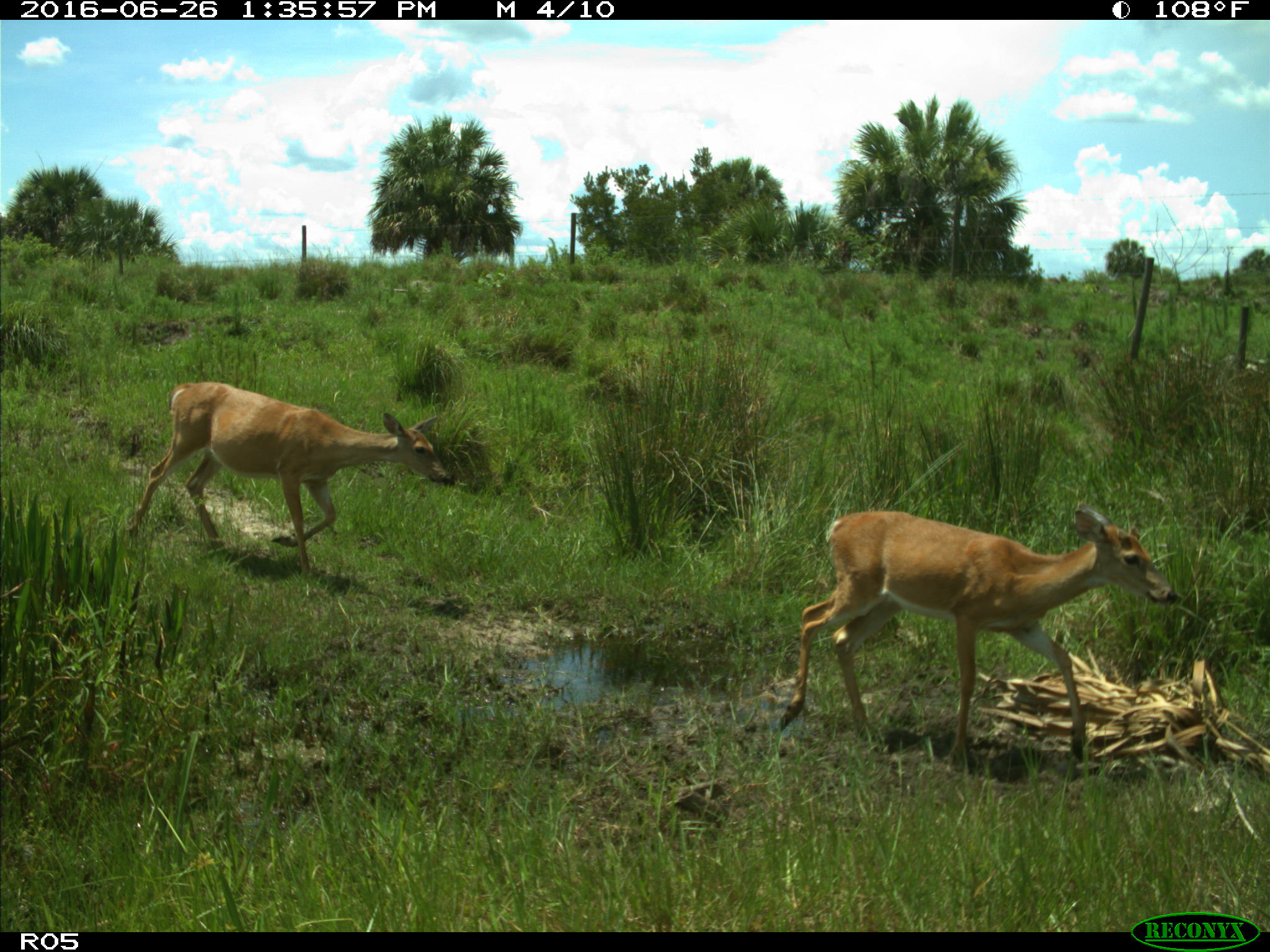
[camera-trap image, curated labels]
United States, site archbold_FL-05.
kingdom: Animalia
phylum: Chordata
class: Mammalia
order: Artiodactyla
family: Cervidae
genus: Odocoileus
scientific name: Odocoileus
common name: deer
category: unidentified deer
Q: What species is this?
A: Unidentified deer (deer) (Odocoileus).